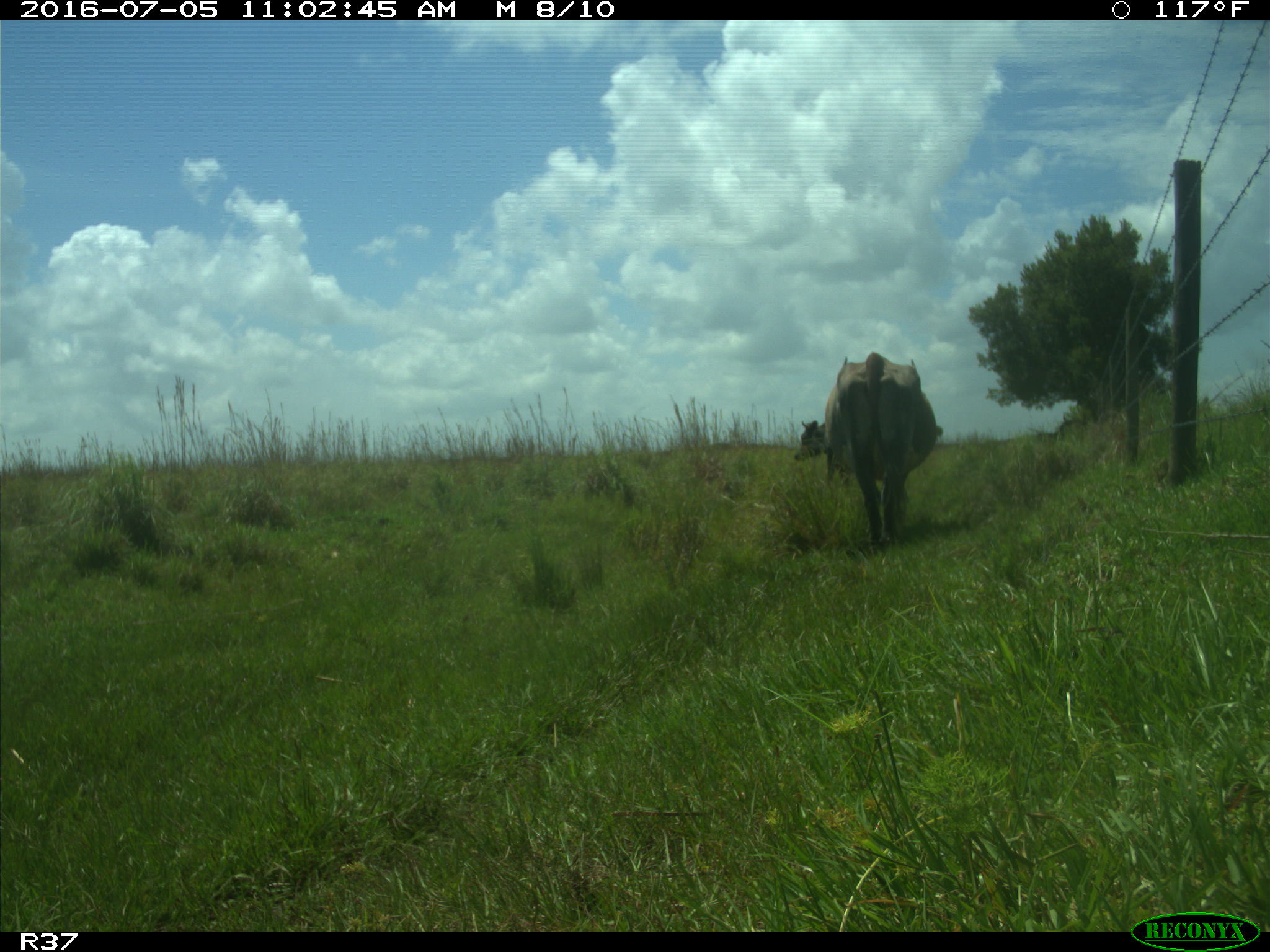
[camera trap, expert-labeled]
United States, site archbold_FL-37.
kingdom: Animalia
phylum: Chordata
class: Mammalia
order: Artiodactyla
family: Bovidae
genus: Bos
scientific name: Bos taurus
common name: domestic cow